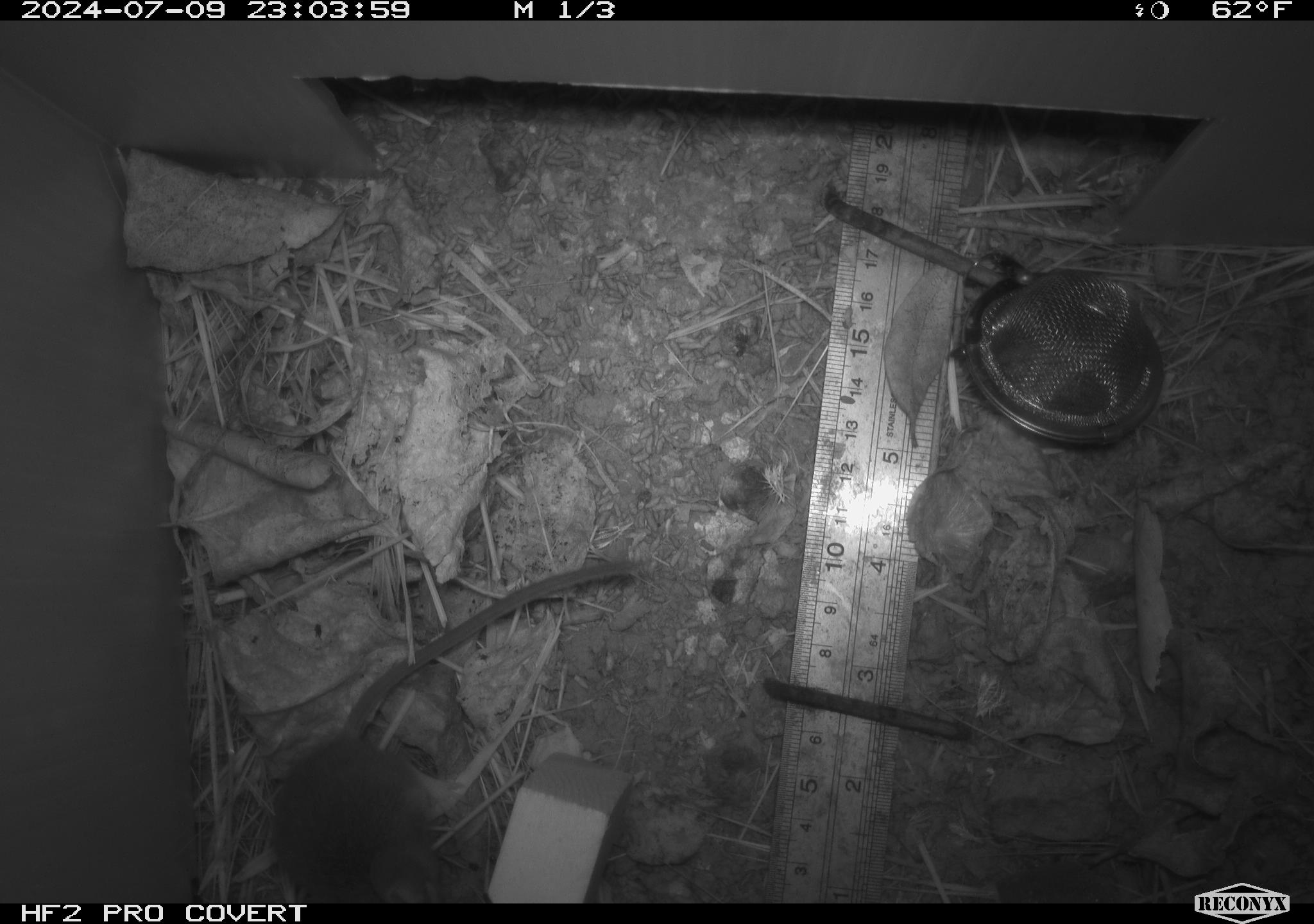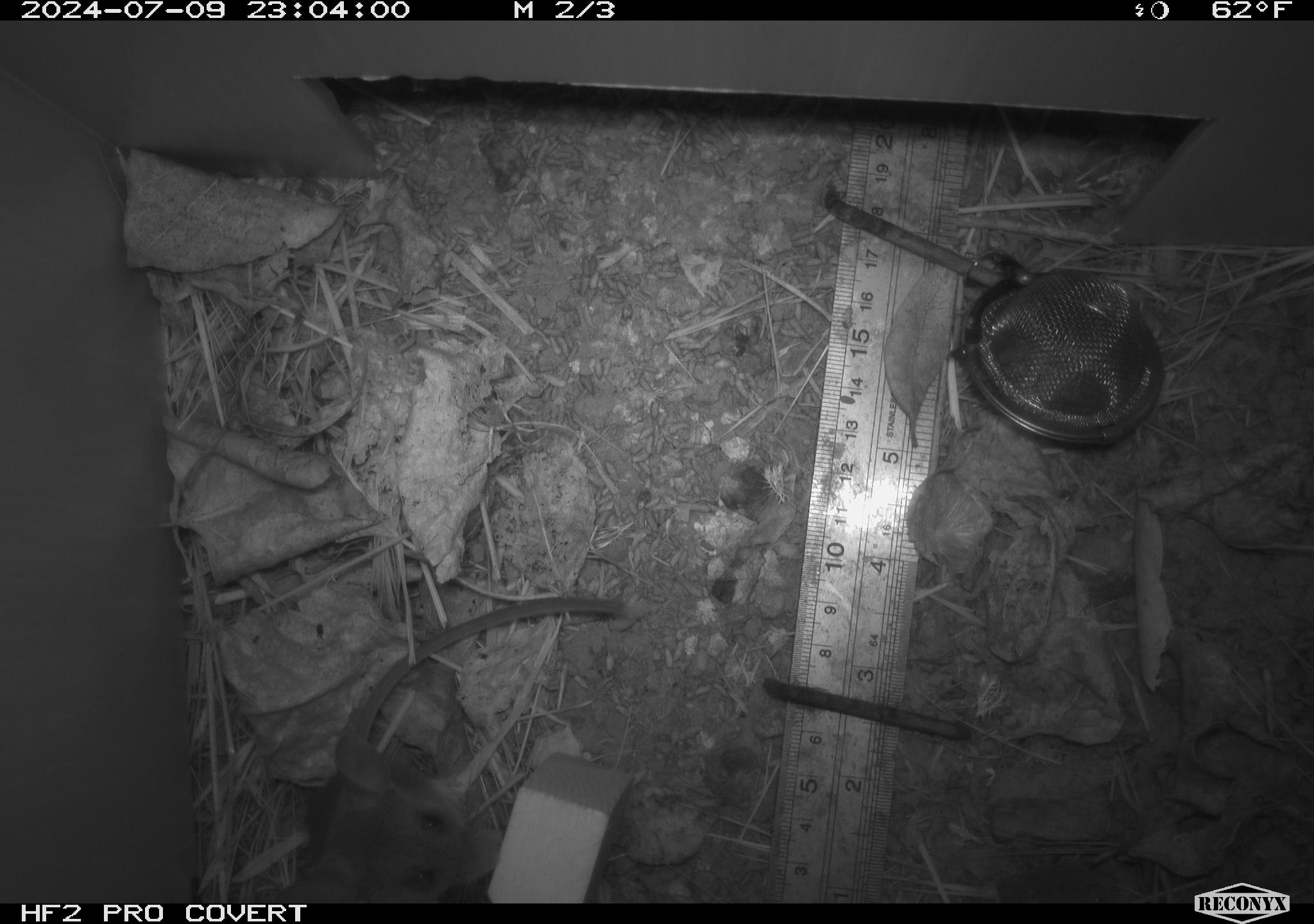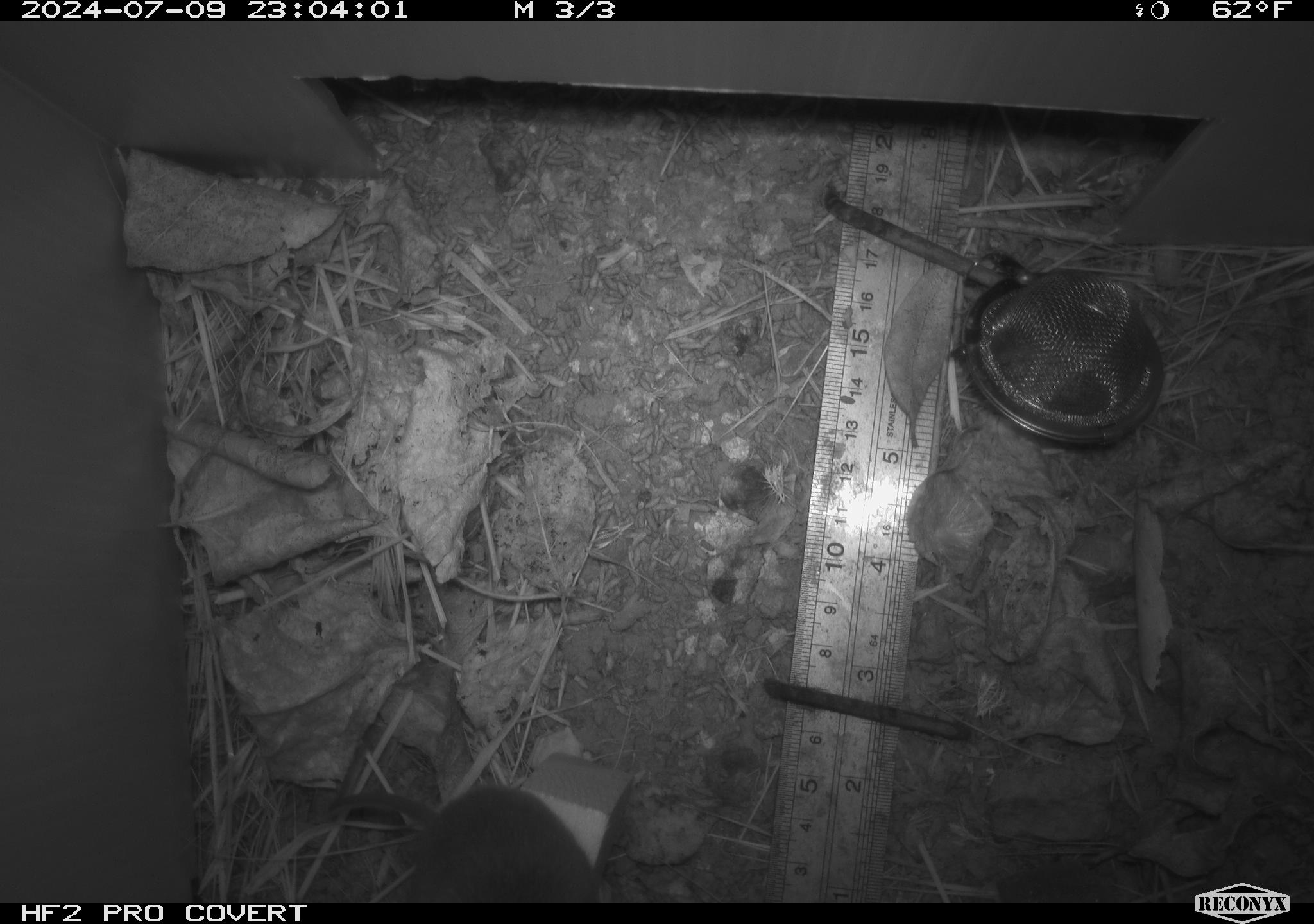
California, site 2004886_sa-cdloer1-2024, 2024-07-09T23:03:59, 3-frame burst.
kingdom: Animalia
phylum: Chordata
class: Mammalia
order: Rodentia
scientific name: Rodentia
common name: mouse species